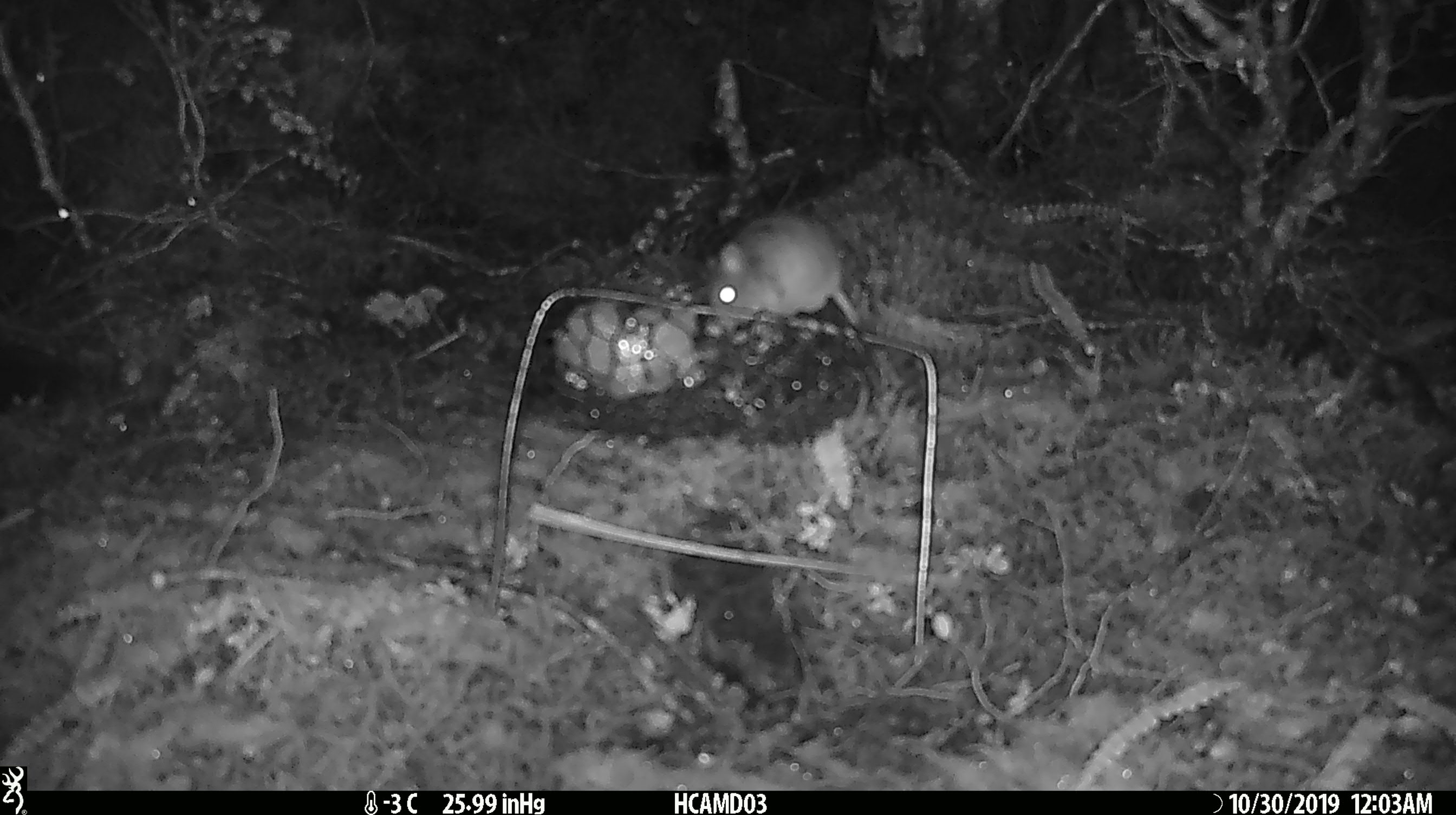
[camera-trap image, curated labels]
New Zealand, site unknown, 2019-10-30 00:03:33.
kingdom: Animalia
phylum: Chordata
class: Mammalia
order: Rodentia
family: Muridae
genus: Mus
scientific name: Mus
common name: mouse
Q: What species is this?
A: Mouse (Mus).